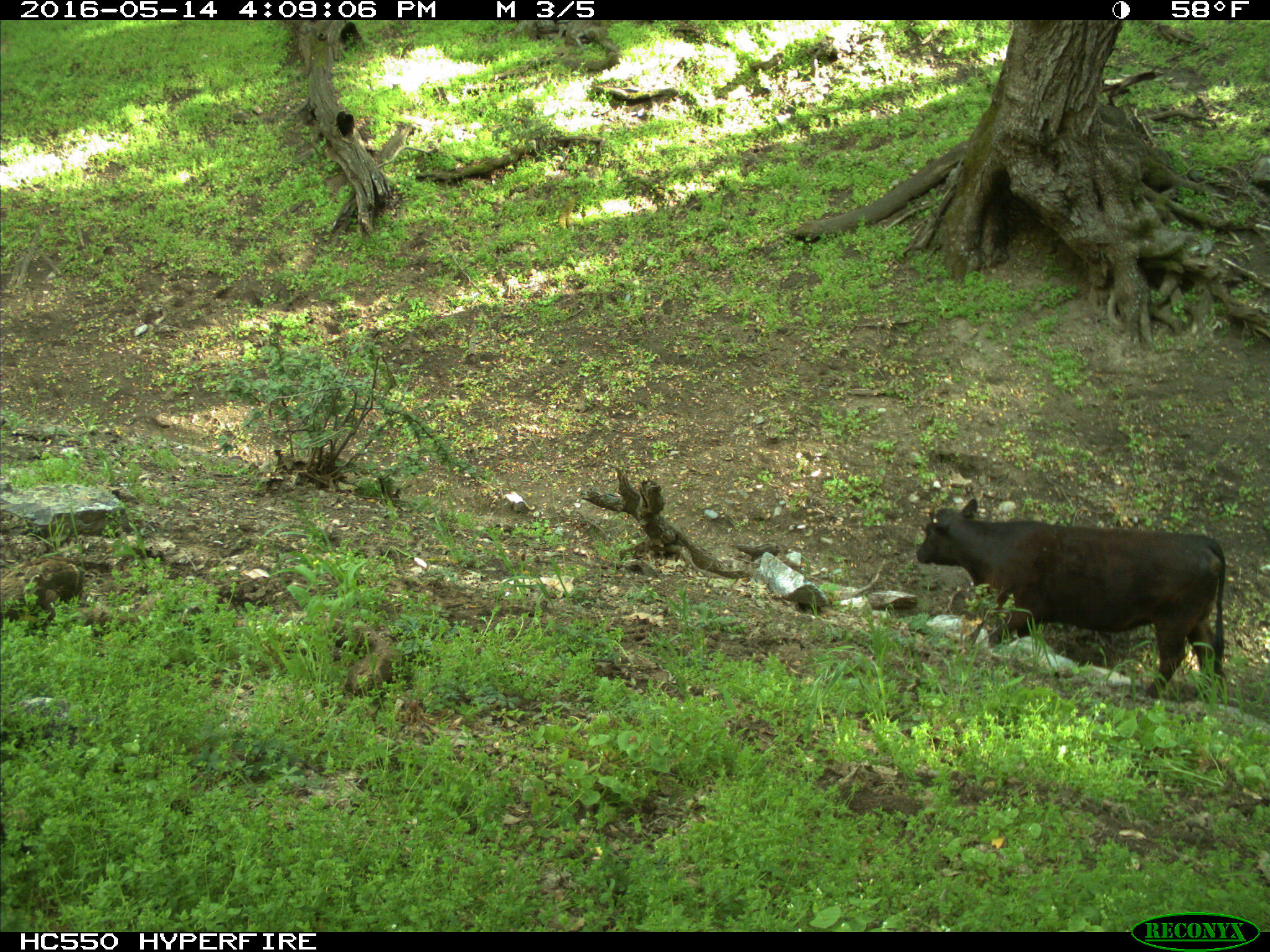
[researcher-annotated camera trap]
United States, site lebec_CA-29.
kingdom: Animalia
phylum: Chordata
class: Mammalia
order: Artiodactyla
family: Bovidae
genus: Bos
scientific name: Bos taurus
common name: domestic cow